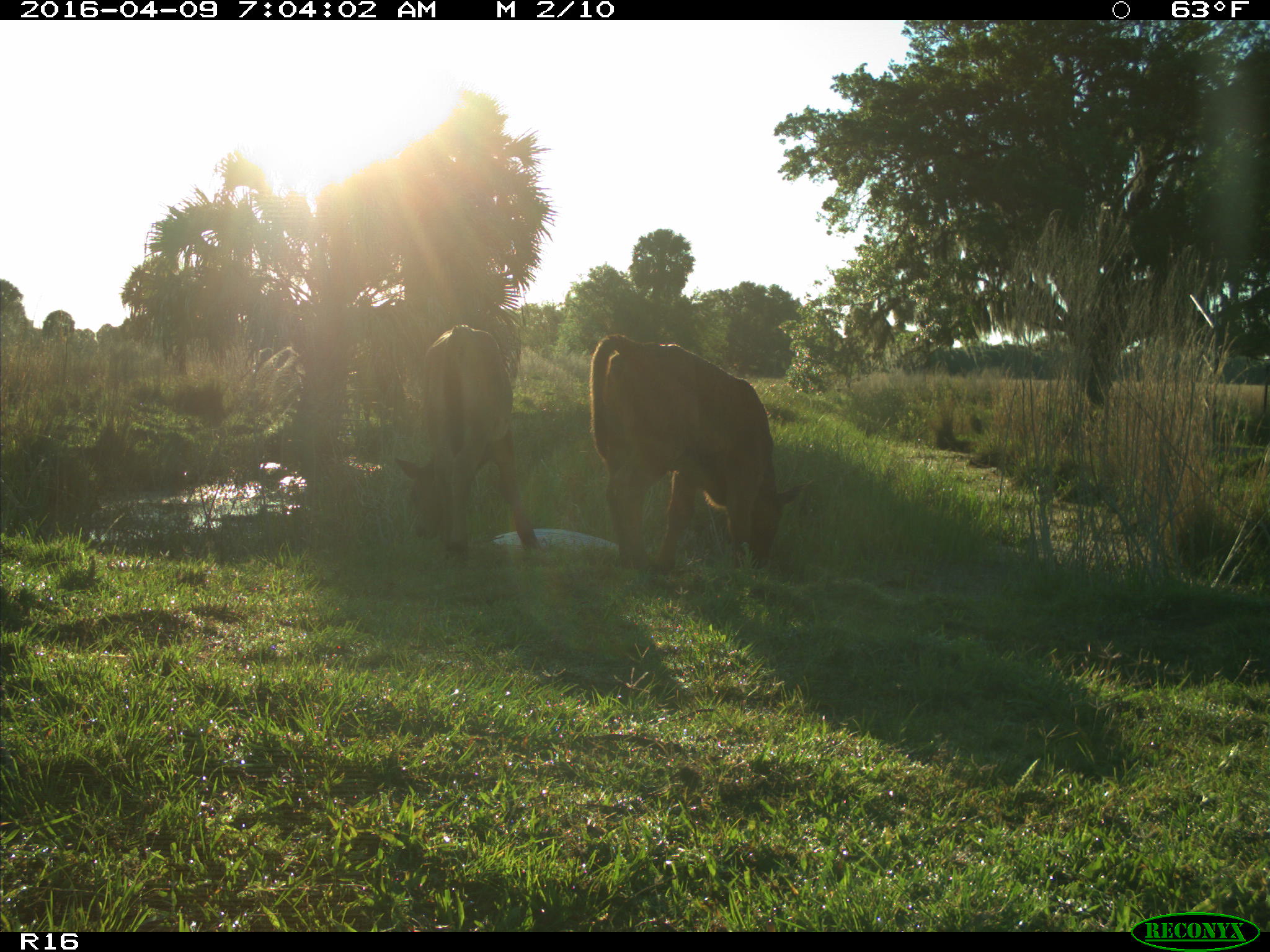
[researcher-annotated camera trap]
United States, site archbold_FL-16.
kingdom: Animalia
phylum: Chordata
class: Mammalia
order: Artiodactyla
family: Bovidae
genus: Bos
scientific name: Bos taurus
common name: domestic cow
Bos taurus (domestic cow).